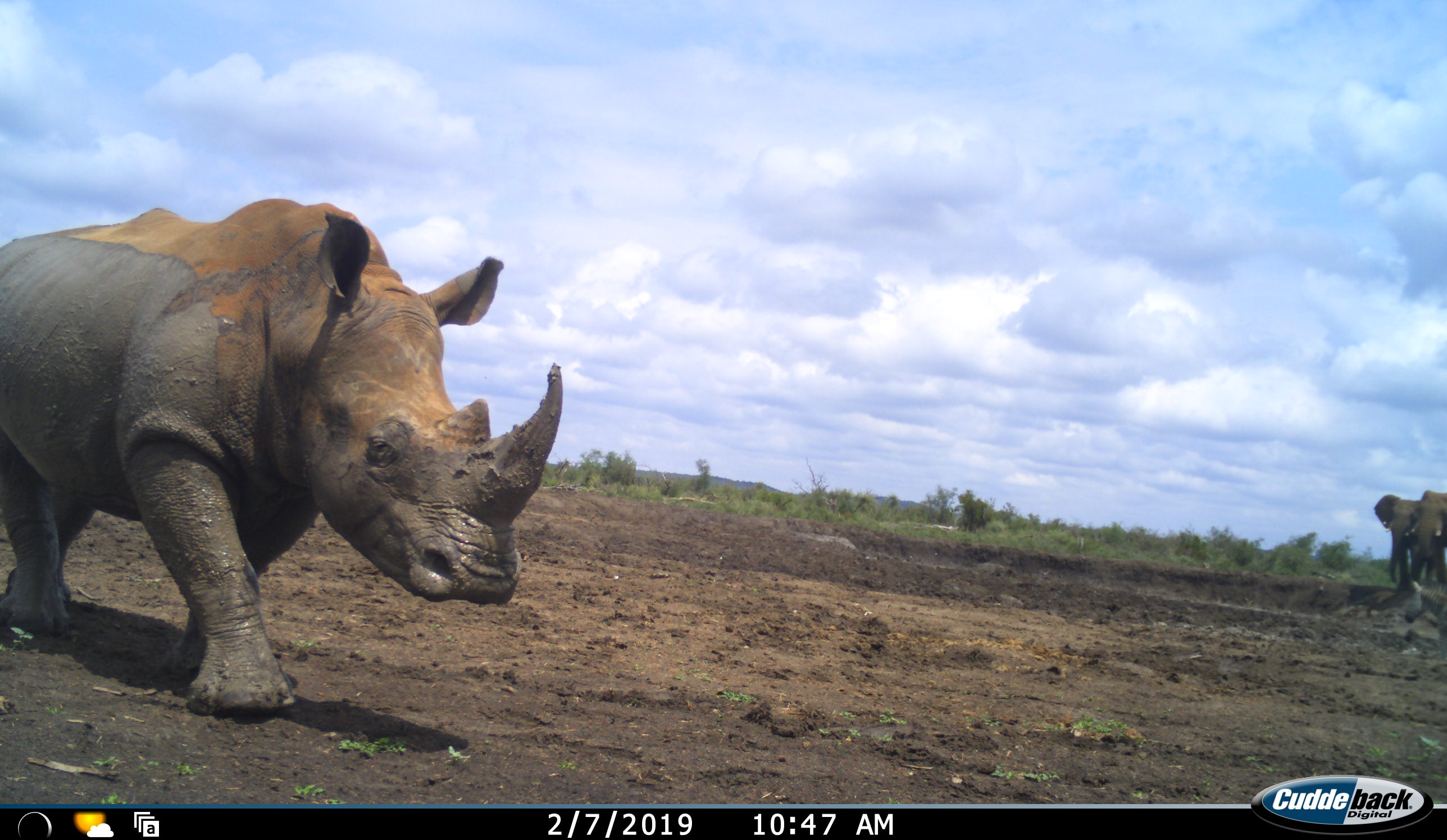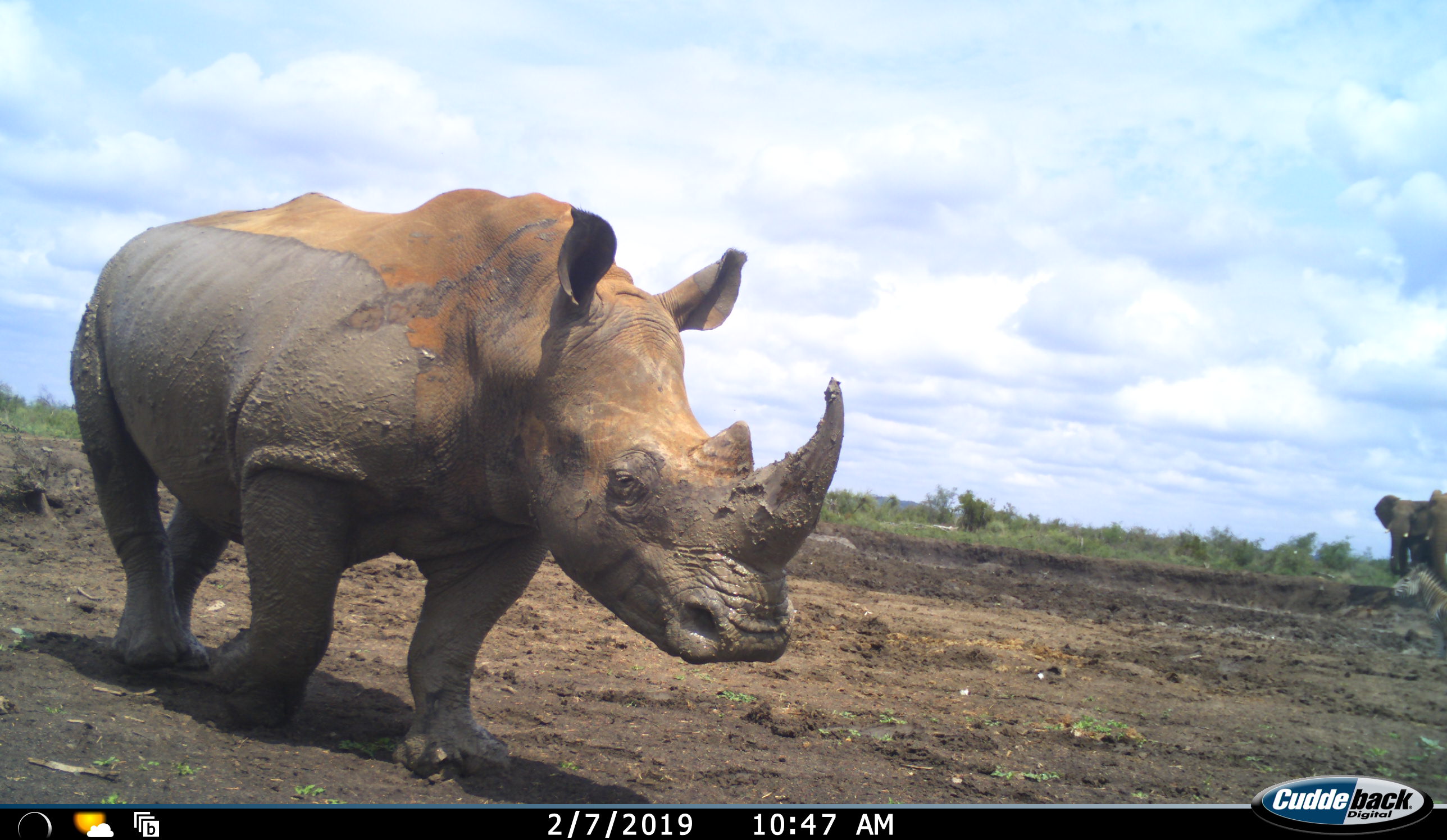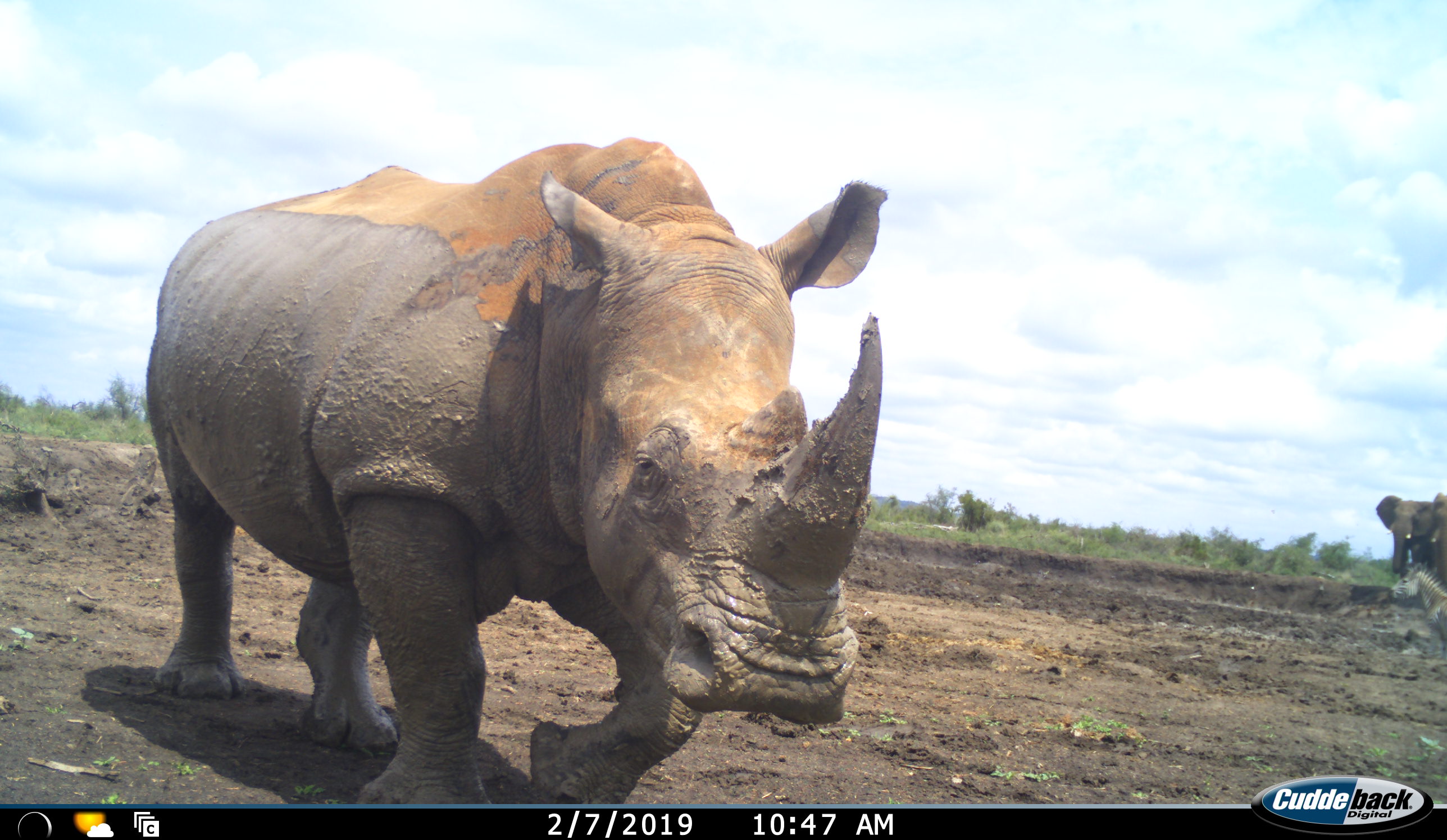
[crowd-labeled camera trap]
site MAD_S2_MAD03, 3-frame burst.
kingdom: Animalia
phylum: Chordata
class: Mammalia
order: Proboscidea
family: Elephantidae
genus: Loxodonta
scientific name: Loxodonta africana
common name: african bush elephant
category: elephant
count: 2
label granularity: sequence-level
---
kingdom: Animalia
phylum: Chordata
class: Mammalia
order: Perissodactyla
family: Rhinocerotidae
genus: Ceratotherium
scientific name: Ceratotherium simum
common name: white rhinoceros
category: rhinoceroswhite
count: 1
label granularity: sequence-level